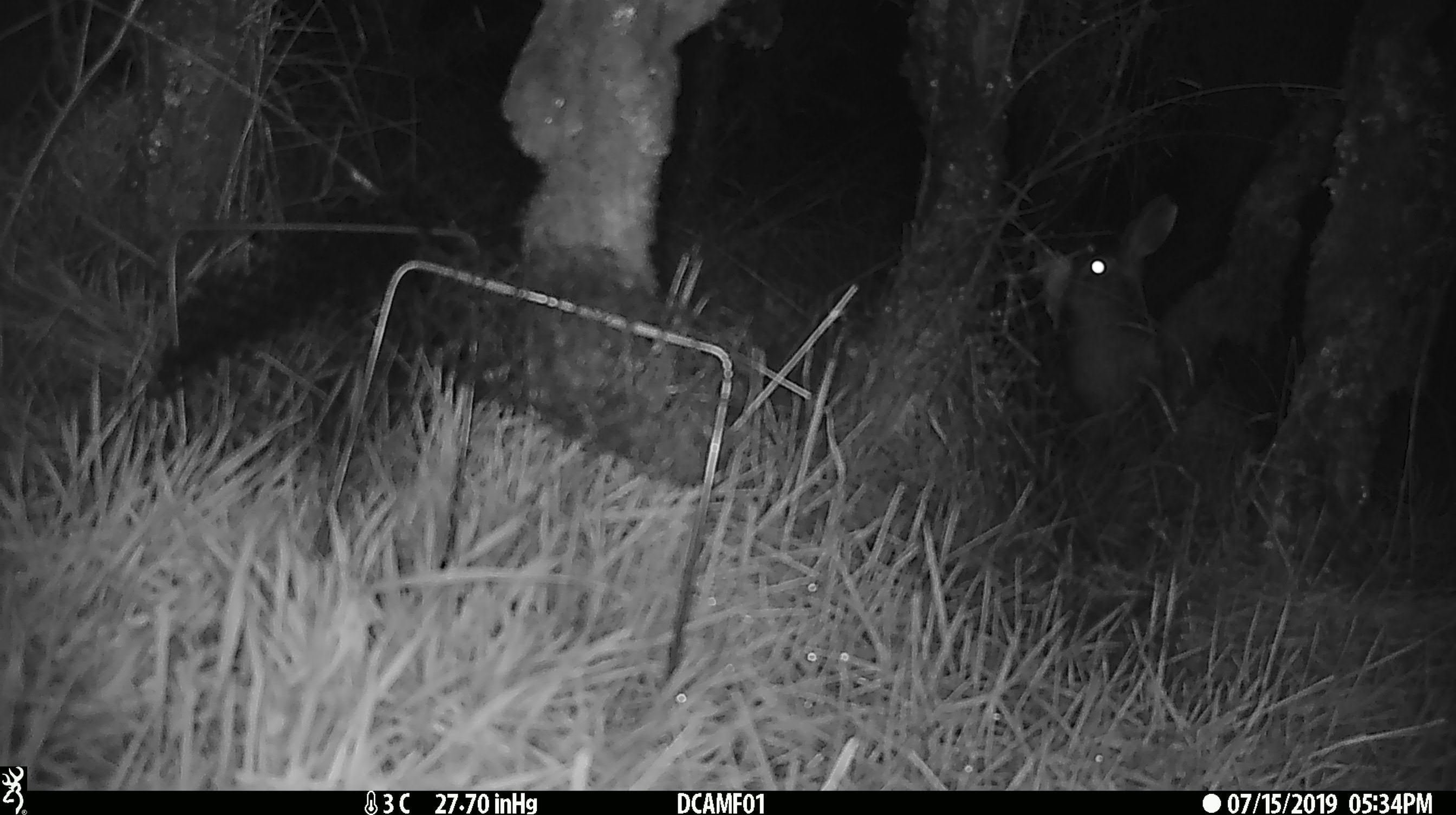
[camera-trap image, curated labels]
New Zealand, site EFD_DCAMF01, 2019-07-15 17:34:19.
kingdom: Animalia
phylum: Chordata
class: Mammalia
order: Lagomorpha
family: Leporidae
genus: Lepus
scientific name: Lepus europaeus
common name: brown hare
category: hare